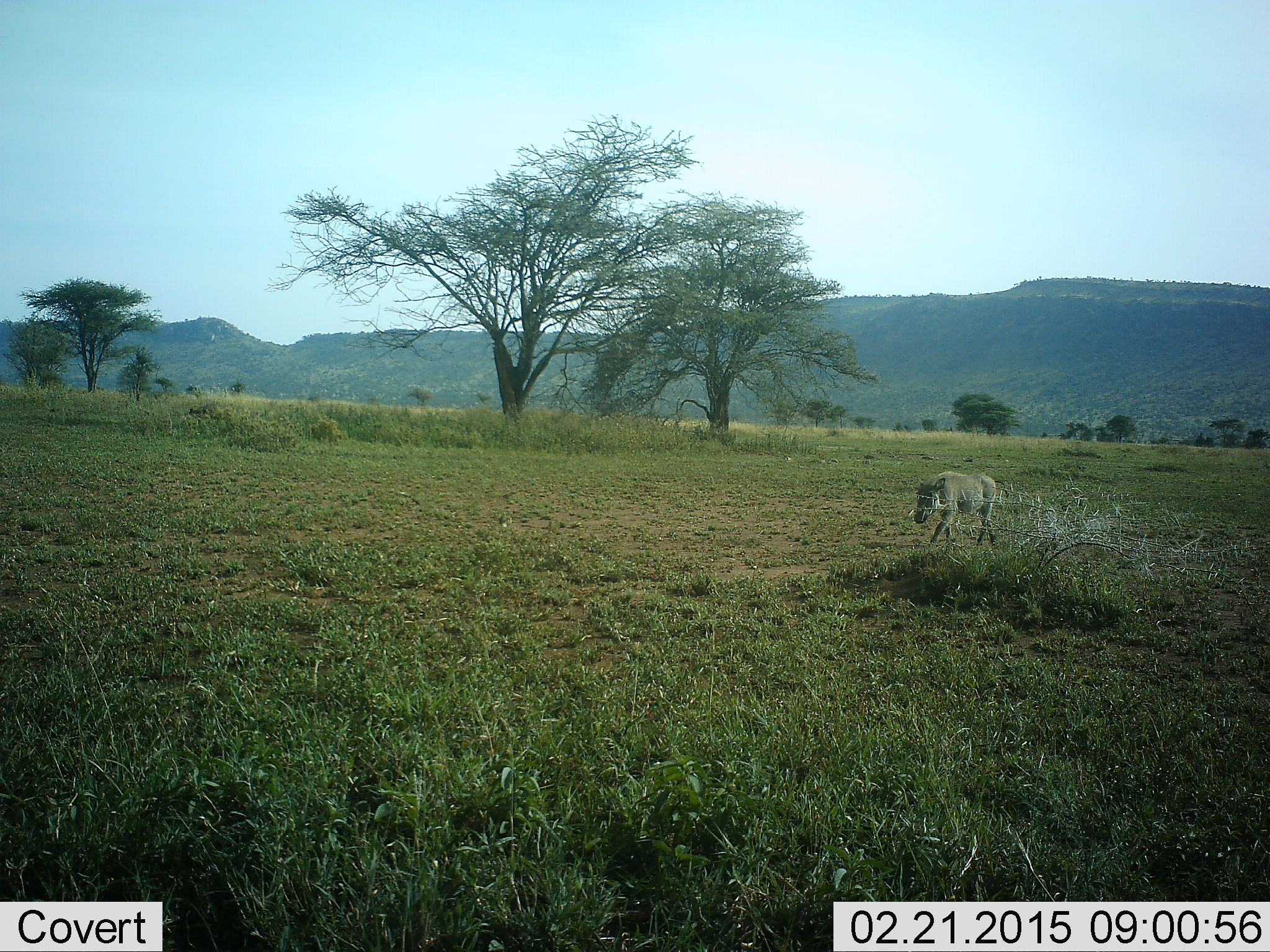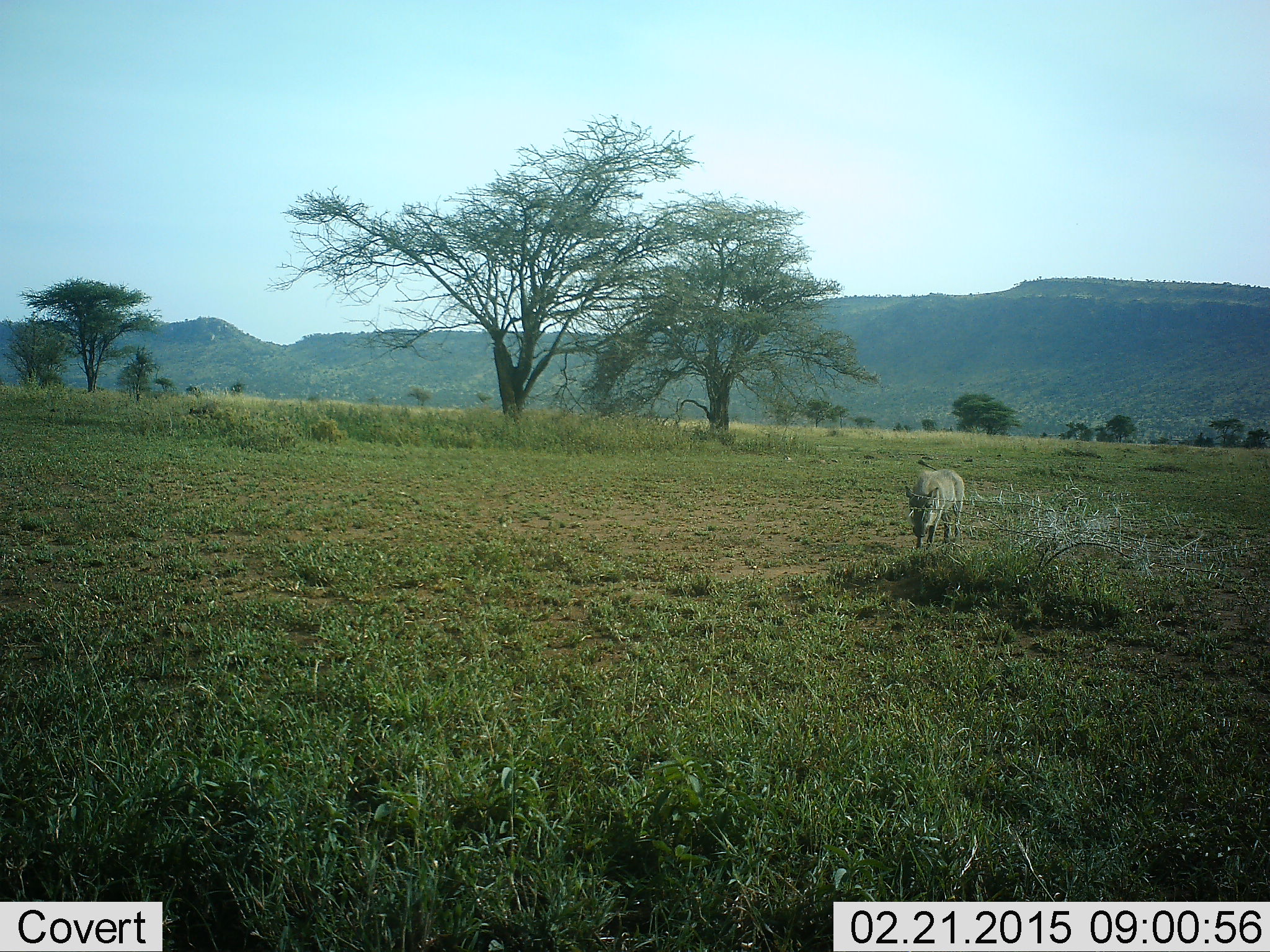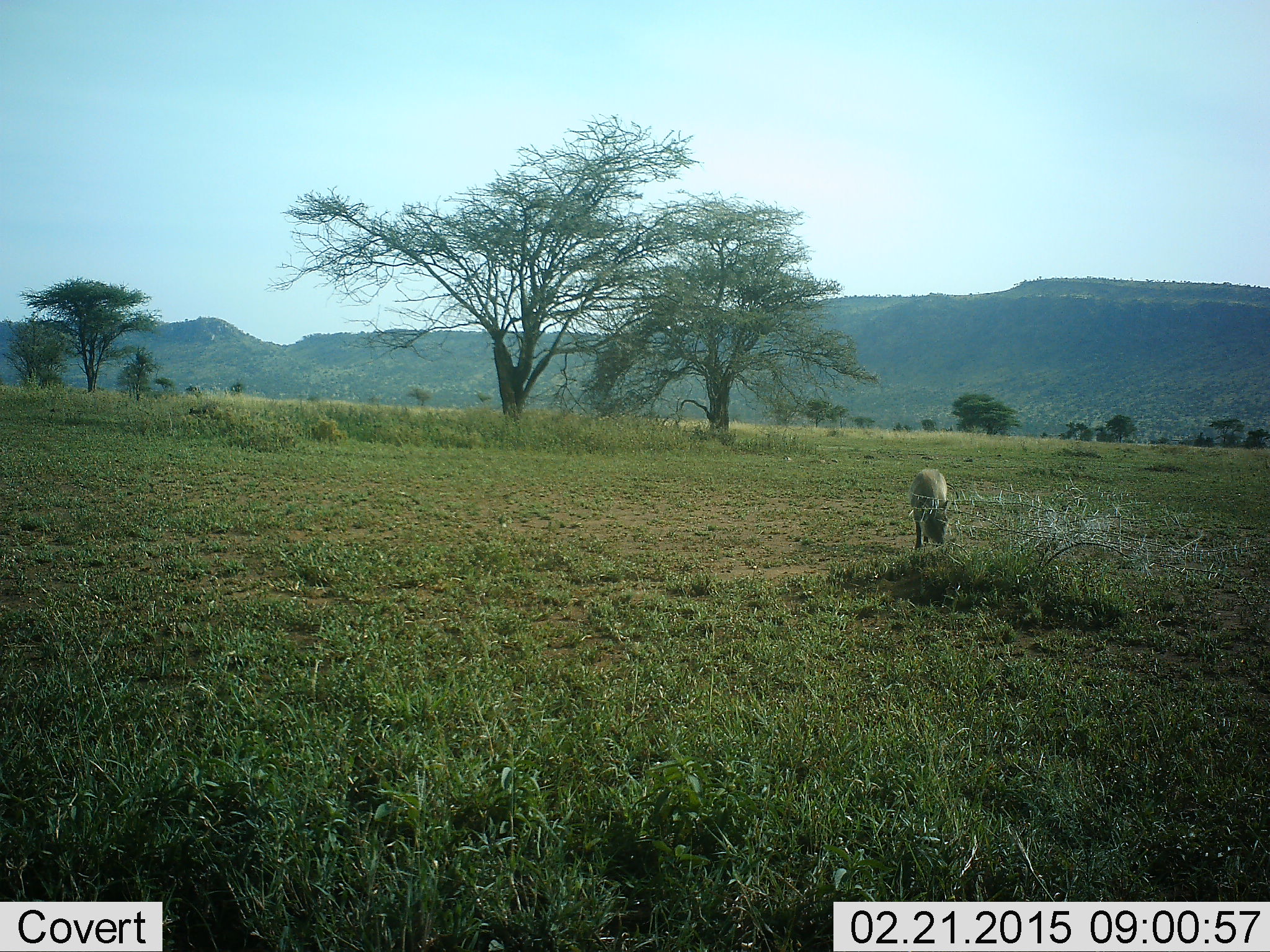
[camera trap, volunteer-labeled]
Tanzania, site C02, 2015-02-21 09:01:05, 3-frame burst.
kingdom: Animalia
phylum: Chordata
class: Mammalia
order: Artiodactyla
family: Suidae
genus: Phacochoerus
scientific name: Phacochoerus africanus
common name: warthog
Warthog (Phacochoerus africanus), count 1. Behavior (volunteer vote fractions): standing 10%, resting 0%, moving 100%, interacting 0%. Young present (vote fraction): 0%. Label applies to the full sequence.